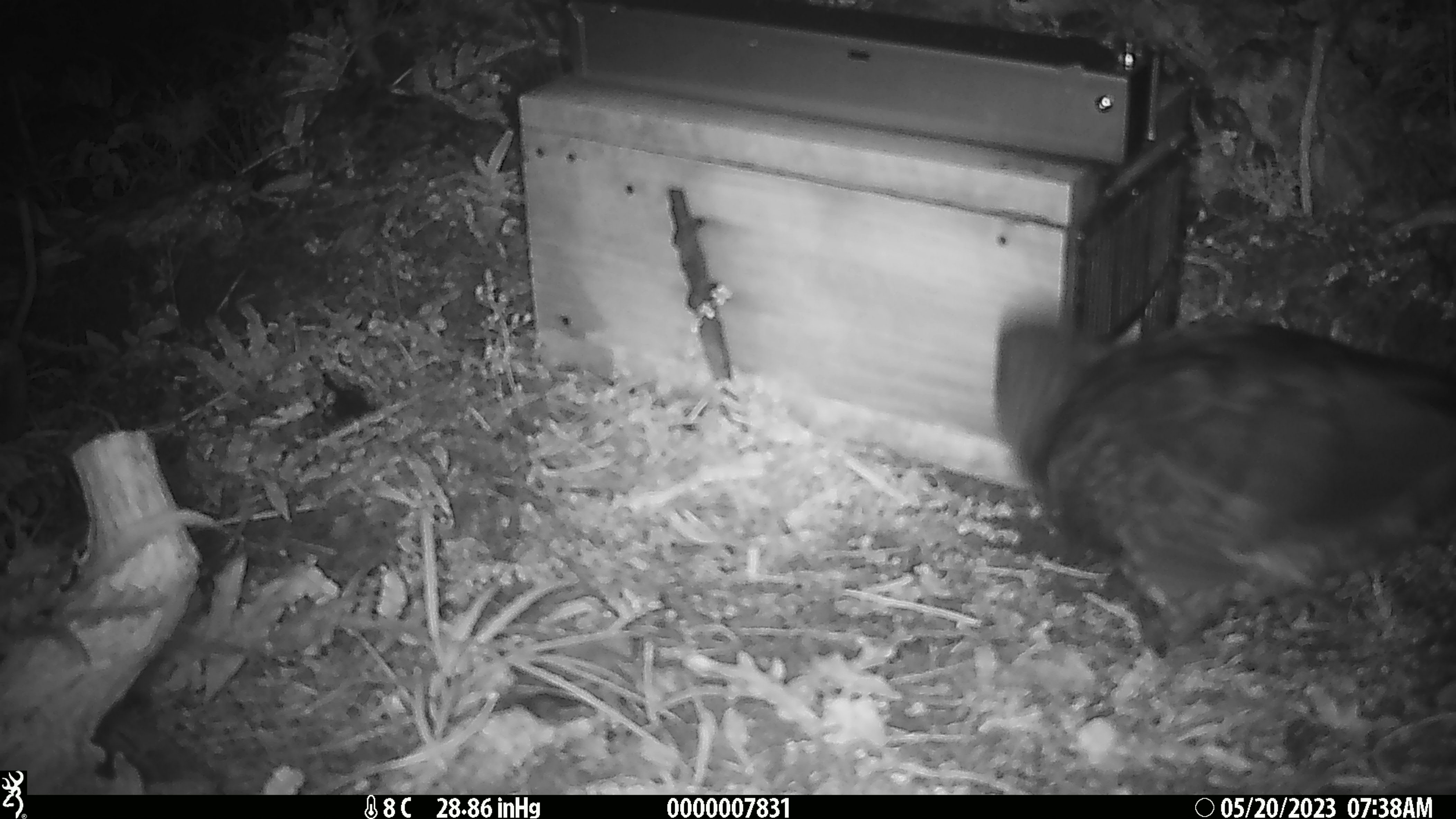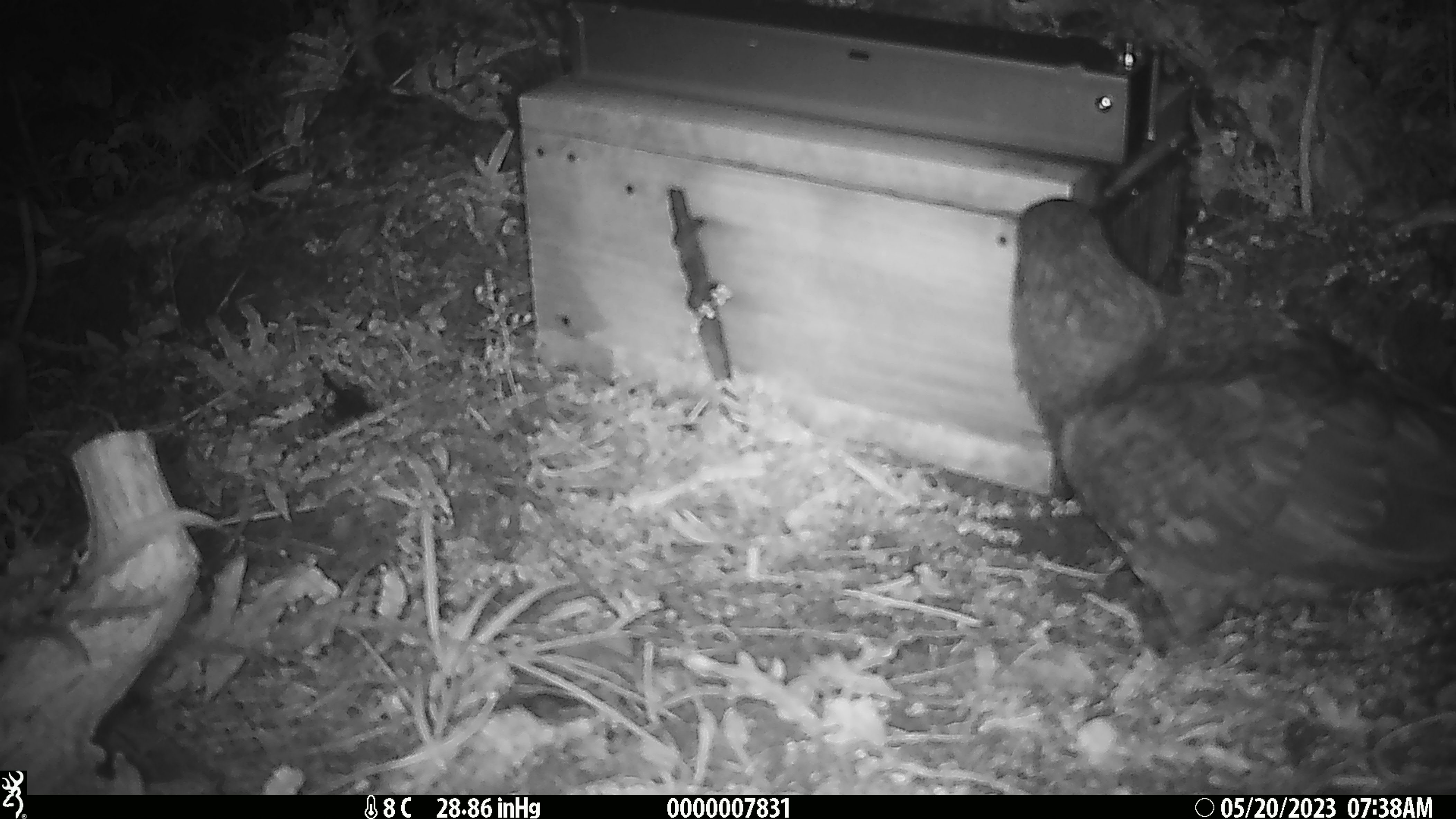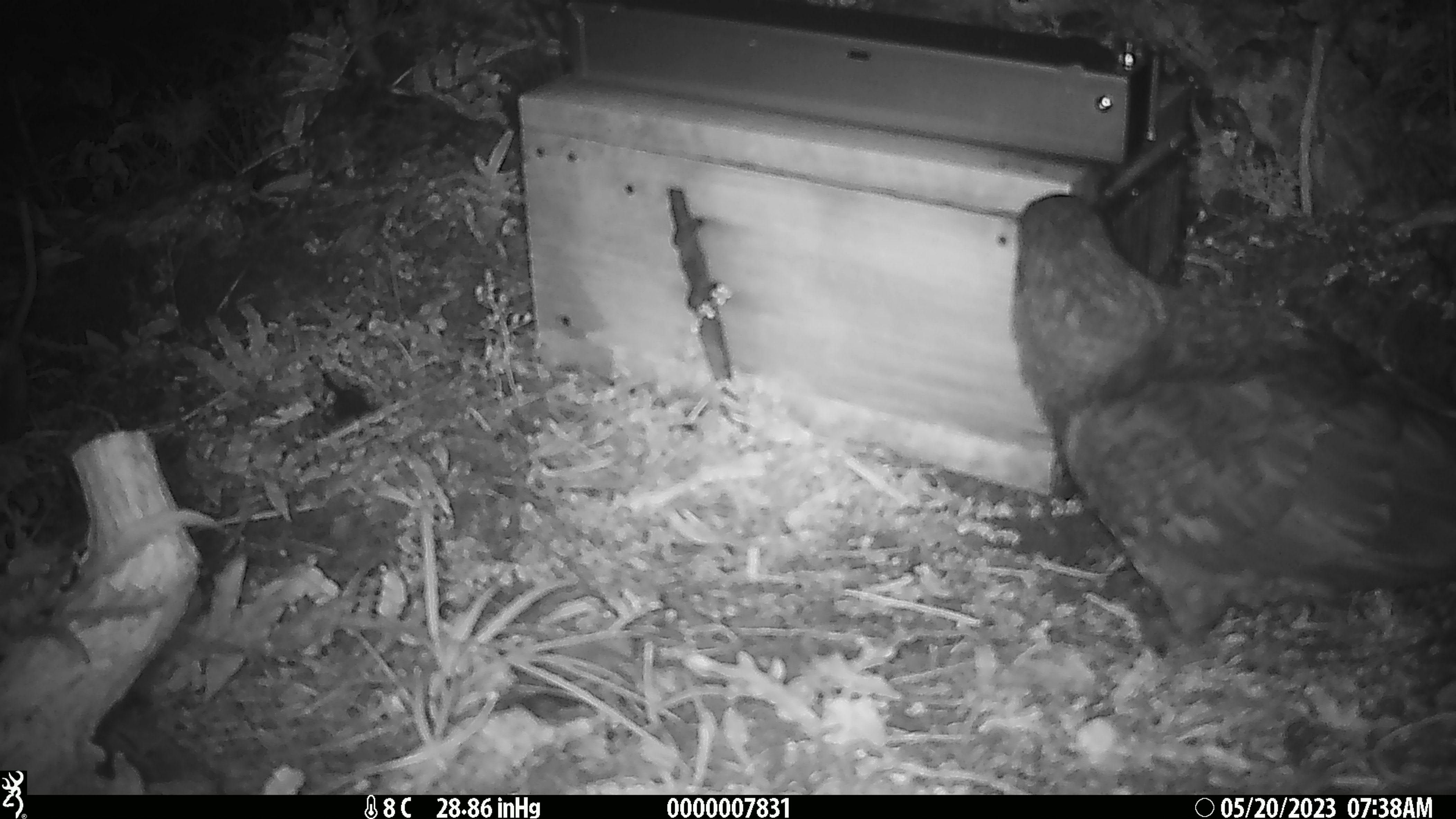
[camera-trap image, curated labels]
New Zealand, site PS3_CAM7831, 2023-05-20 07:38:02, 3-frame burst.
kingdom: Animalia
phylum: Chordata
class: Aves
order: Psittaciformes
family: Strigopidae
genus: Nestor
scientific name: Nestor notabilis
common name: kea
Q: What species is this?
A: Kea (Nestor notabilis).